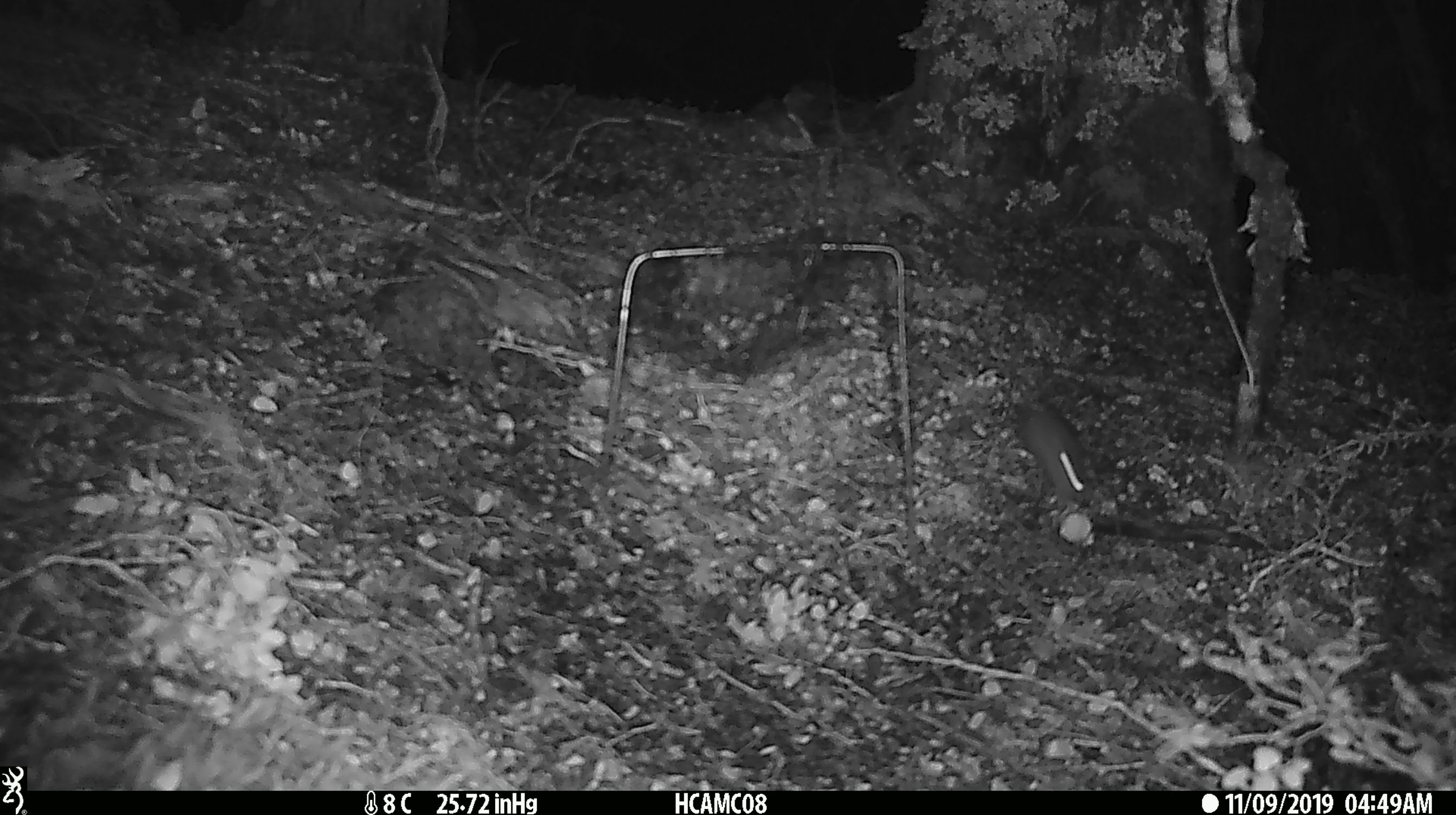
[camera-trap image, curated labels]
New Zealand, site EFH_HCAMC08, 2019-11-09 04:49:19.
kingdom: Animalia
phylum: Chordata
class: Mammalia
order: Rodentia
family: Muridae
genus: Mus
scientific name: Mus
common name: mouse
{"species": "mouse (Mus)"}